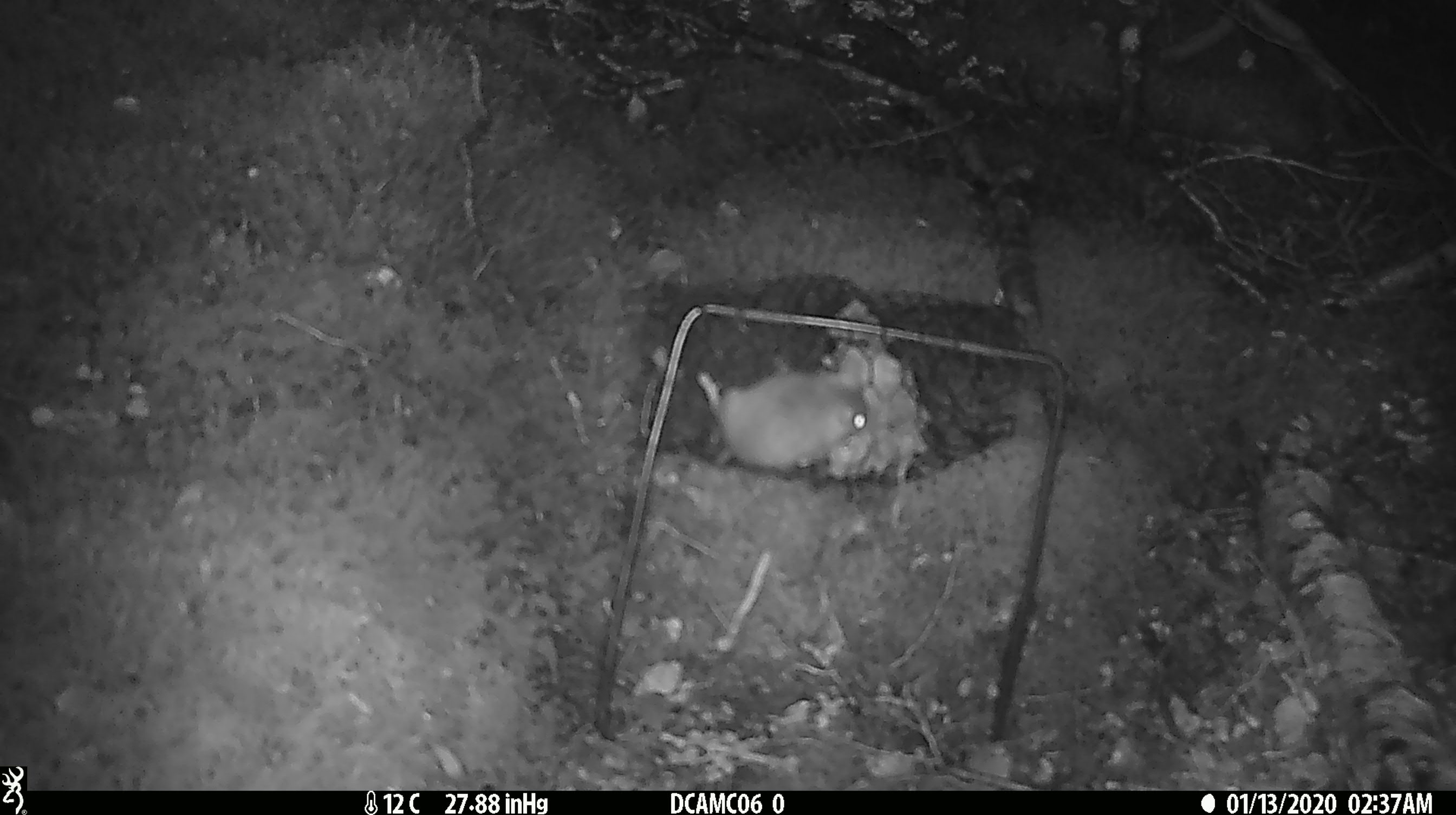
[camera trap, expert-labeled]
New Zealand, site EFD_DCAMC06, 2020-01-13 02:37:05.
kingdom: Animalia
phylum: Chordata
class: Mammalia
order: Rodentia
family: Muridae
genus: Mus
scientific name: Mus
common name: mouse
Mouse (Mus).